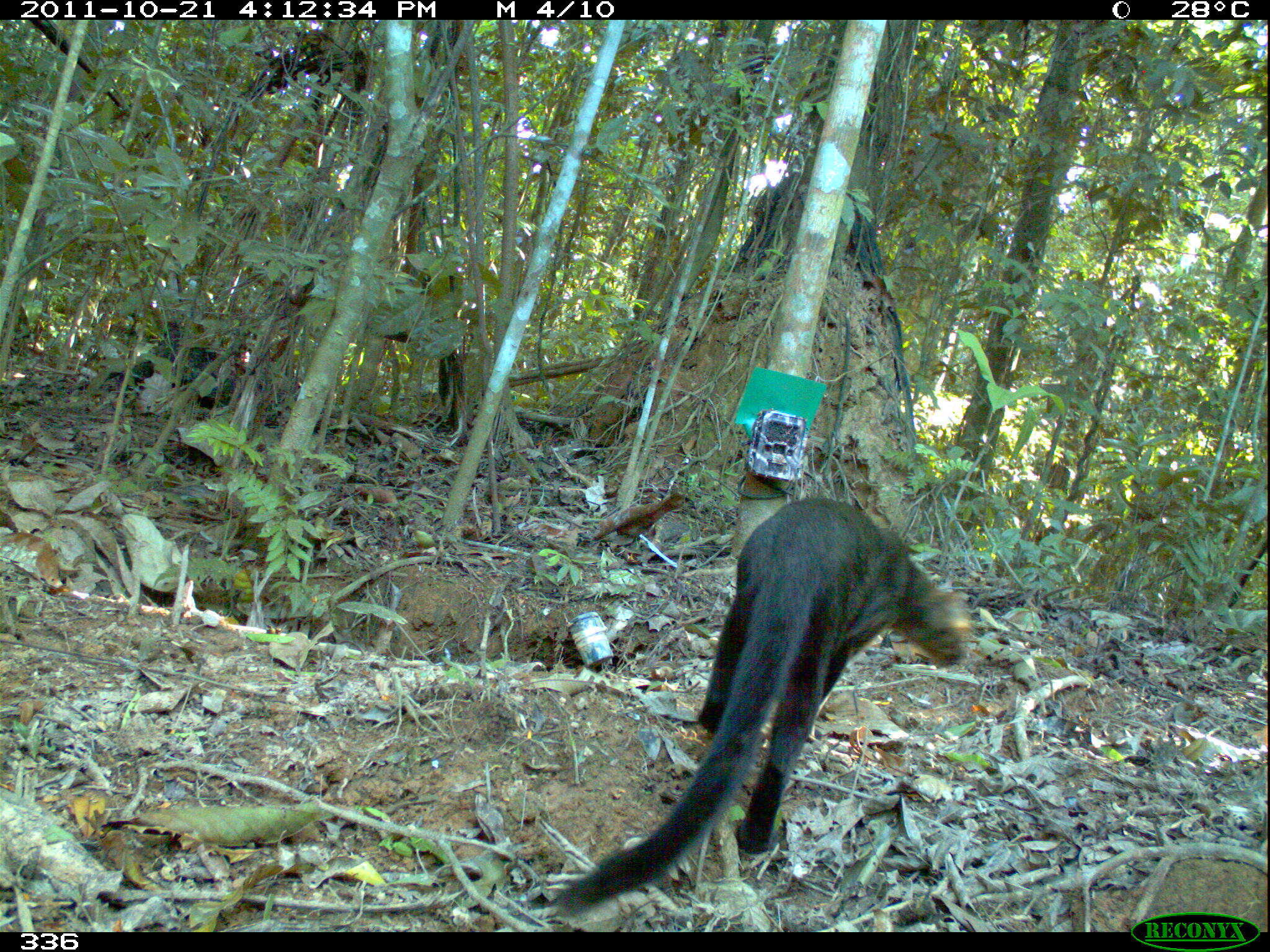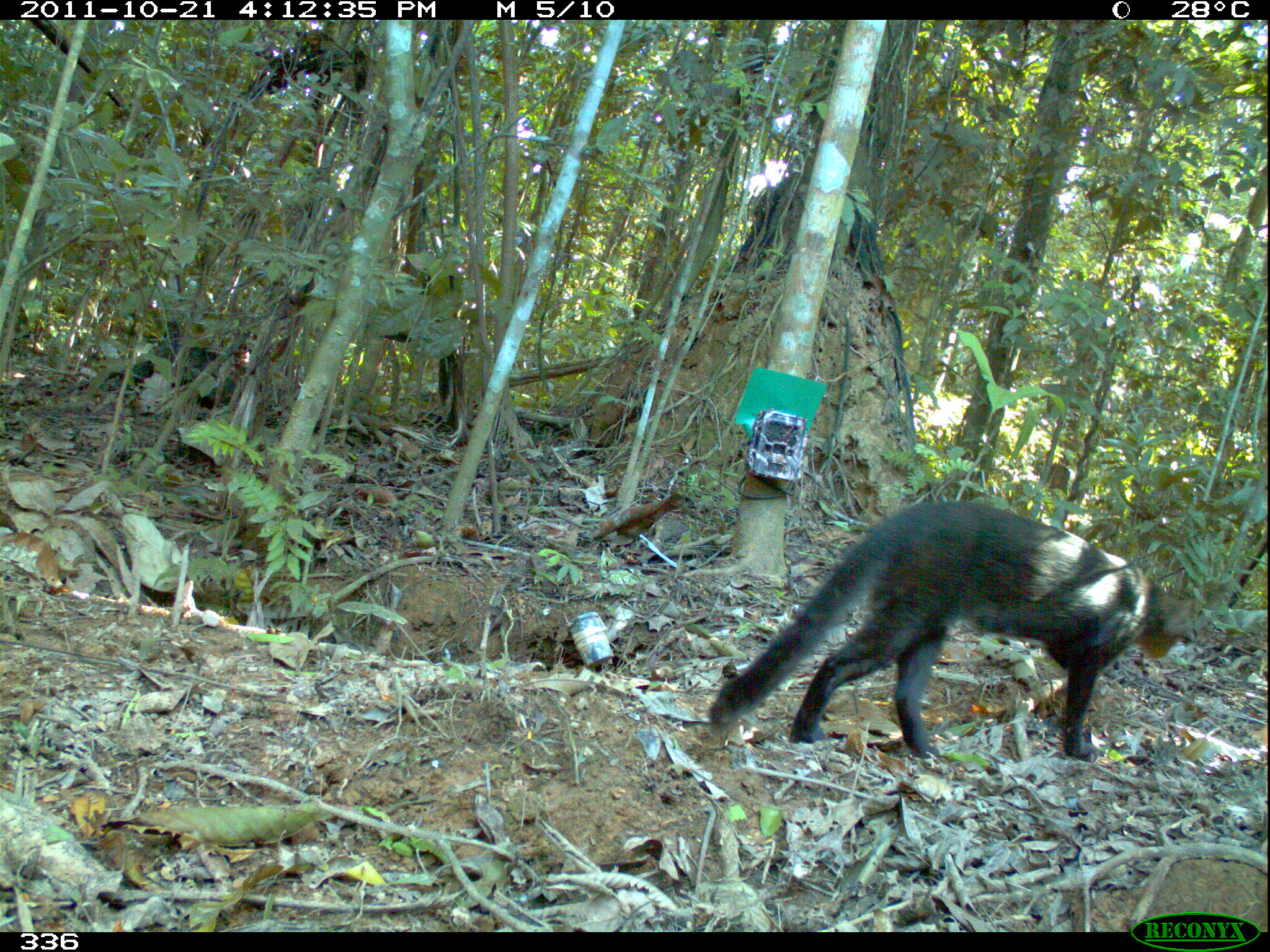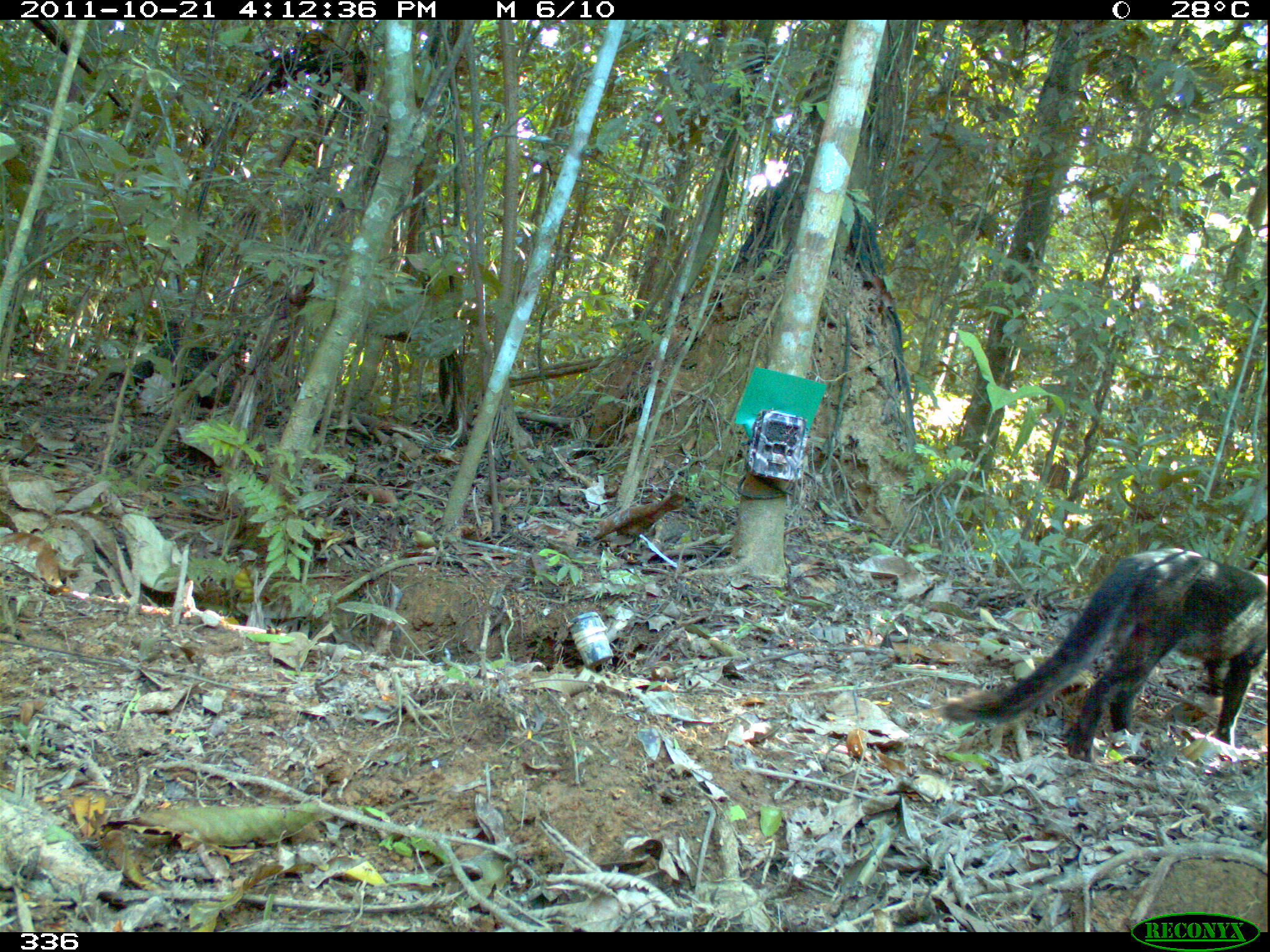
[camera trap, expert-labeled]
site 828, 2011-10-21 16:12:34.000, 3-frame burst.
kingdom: Animalia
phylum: Chordata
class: Mammalia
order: Carnivora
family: Felidae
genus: Herpailurus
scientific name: Herpailurus yagouaroundi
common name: jaguarundi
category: puma yagouaroundi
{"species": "puma yagouaroundi (jaguarundi) (Herpailurus yagouaroundi)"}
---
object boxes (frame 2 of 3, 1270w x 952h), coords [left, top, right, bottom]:
puma yagouaroundi: [709, 498, 1191, 759]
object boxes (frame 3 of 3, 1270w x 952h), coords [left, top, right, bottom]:
puma yagouaroundi: [940, 546, 1270, 761]